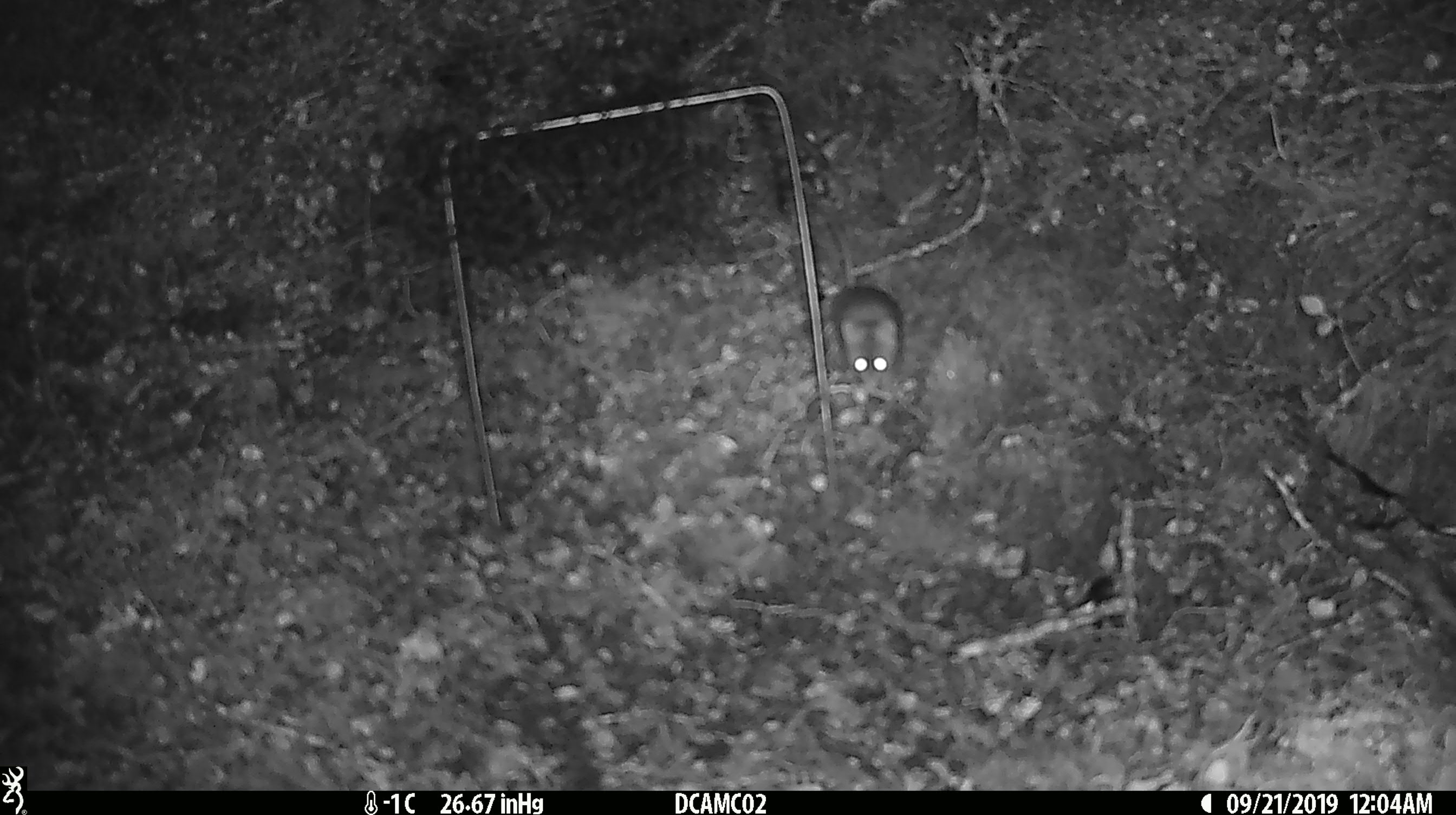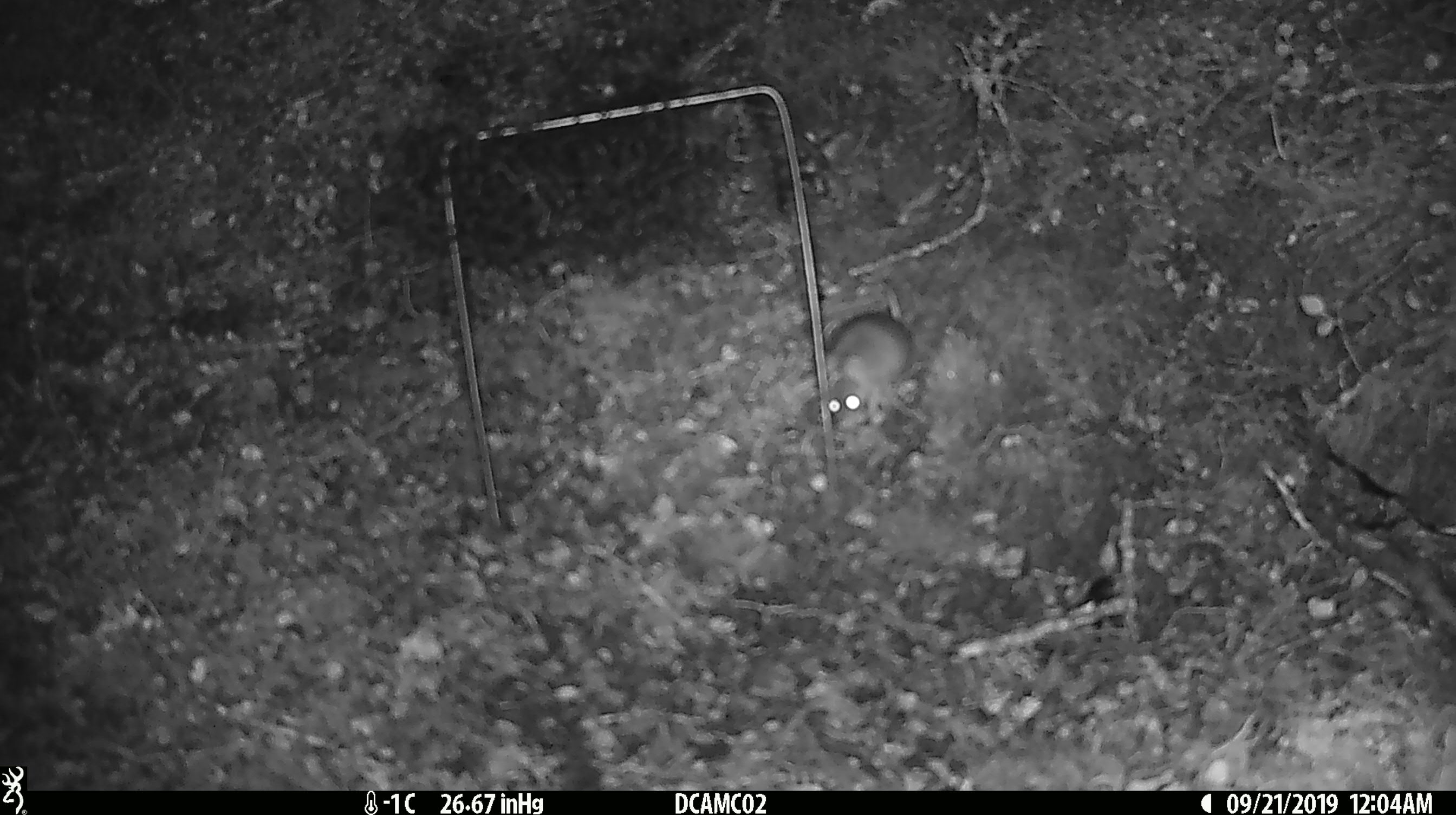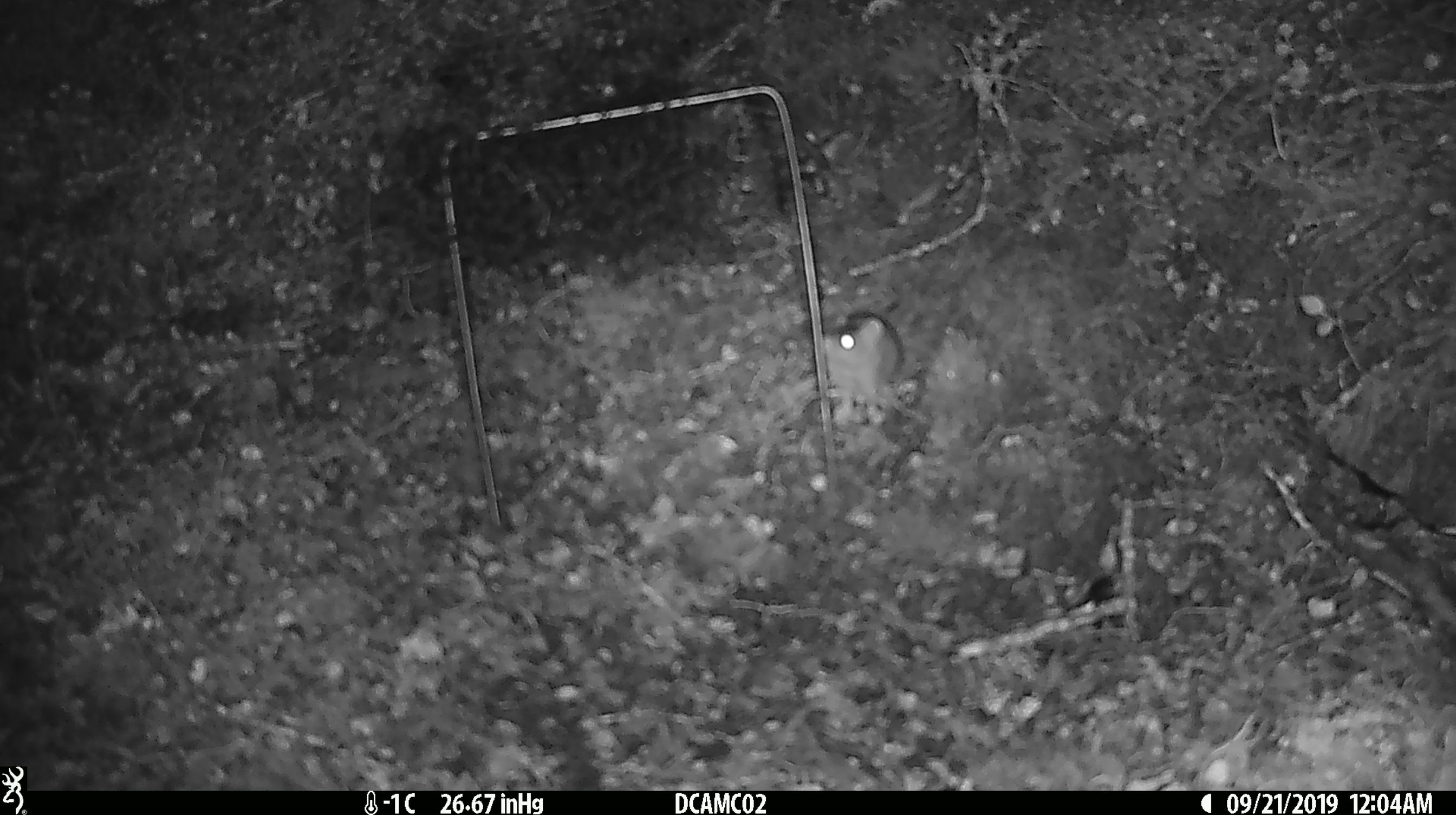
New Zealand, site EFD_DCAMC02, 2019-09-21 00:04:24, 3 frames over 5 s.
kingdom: Animalia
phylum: Chordata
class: Mammalia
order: Rodentia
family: Muridae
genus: Mus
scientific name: Mus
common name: mouse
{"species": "mouse (Mus)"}